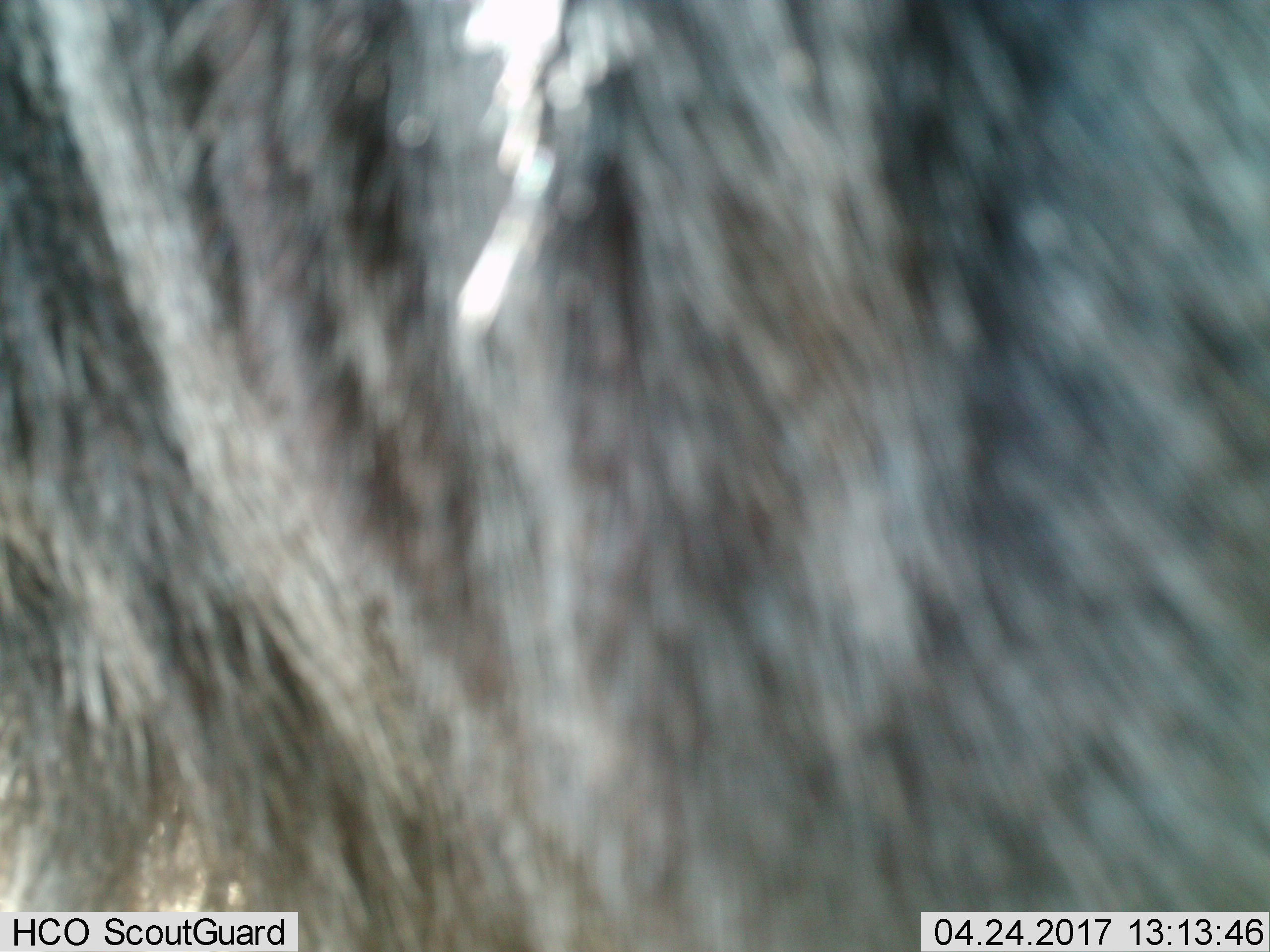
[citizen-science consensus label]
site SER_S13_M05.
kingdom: Animalia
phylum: Chordata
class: Mammalia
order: Artiodactyla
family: Bovidae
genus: Connochaetes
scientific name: Connochaetes taurinus taurinus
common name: blue wildebeest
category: wildebeestblue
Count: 1.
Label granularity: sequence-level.